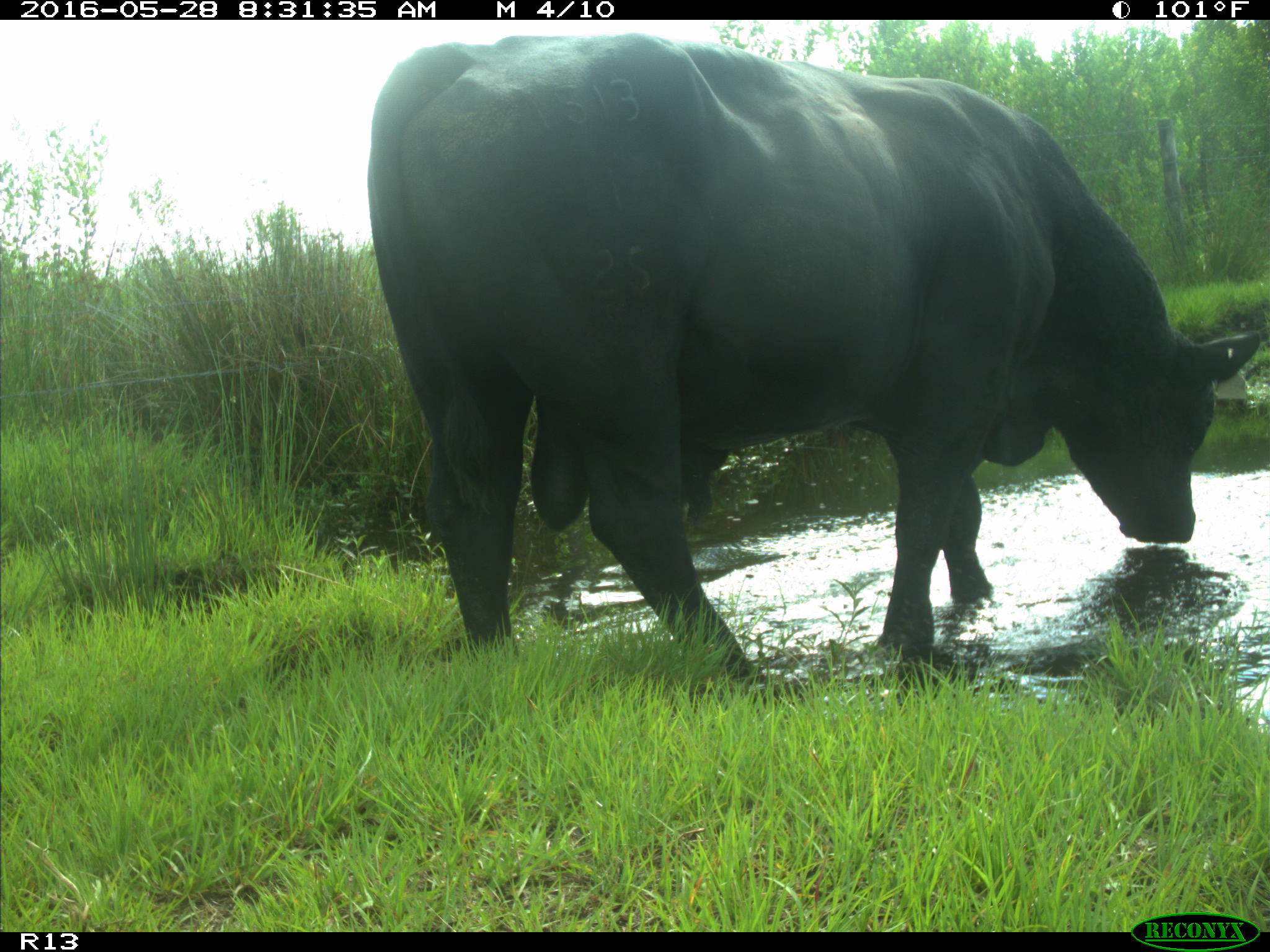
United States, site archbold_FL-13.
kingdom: Animalia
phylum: Chordata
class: Mammalia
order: Artiodactyla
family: Bovidae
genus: Bos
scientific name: Bos taurus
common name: domestic cow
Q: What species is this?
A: Bos taurus (domestic cow).